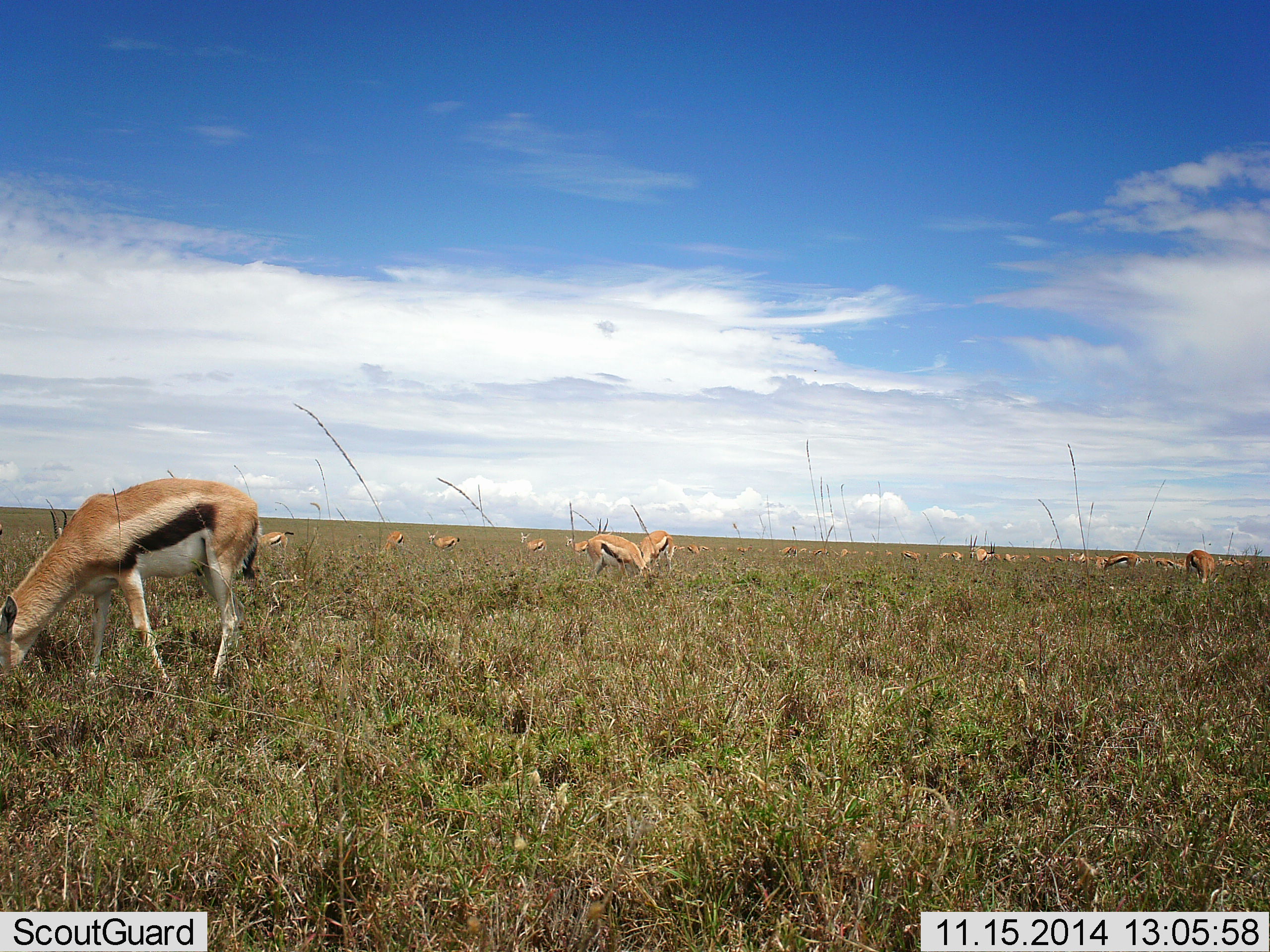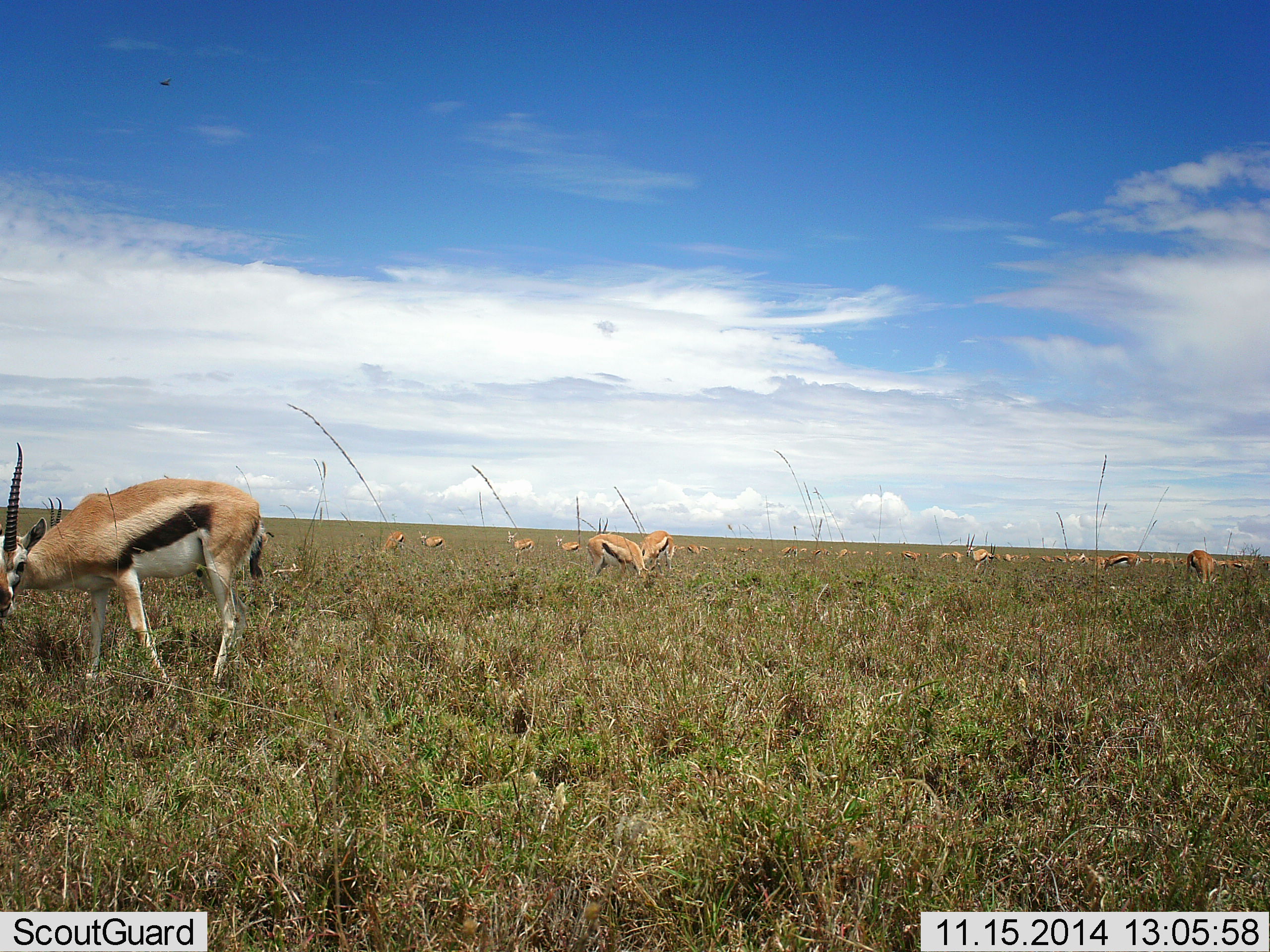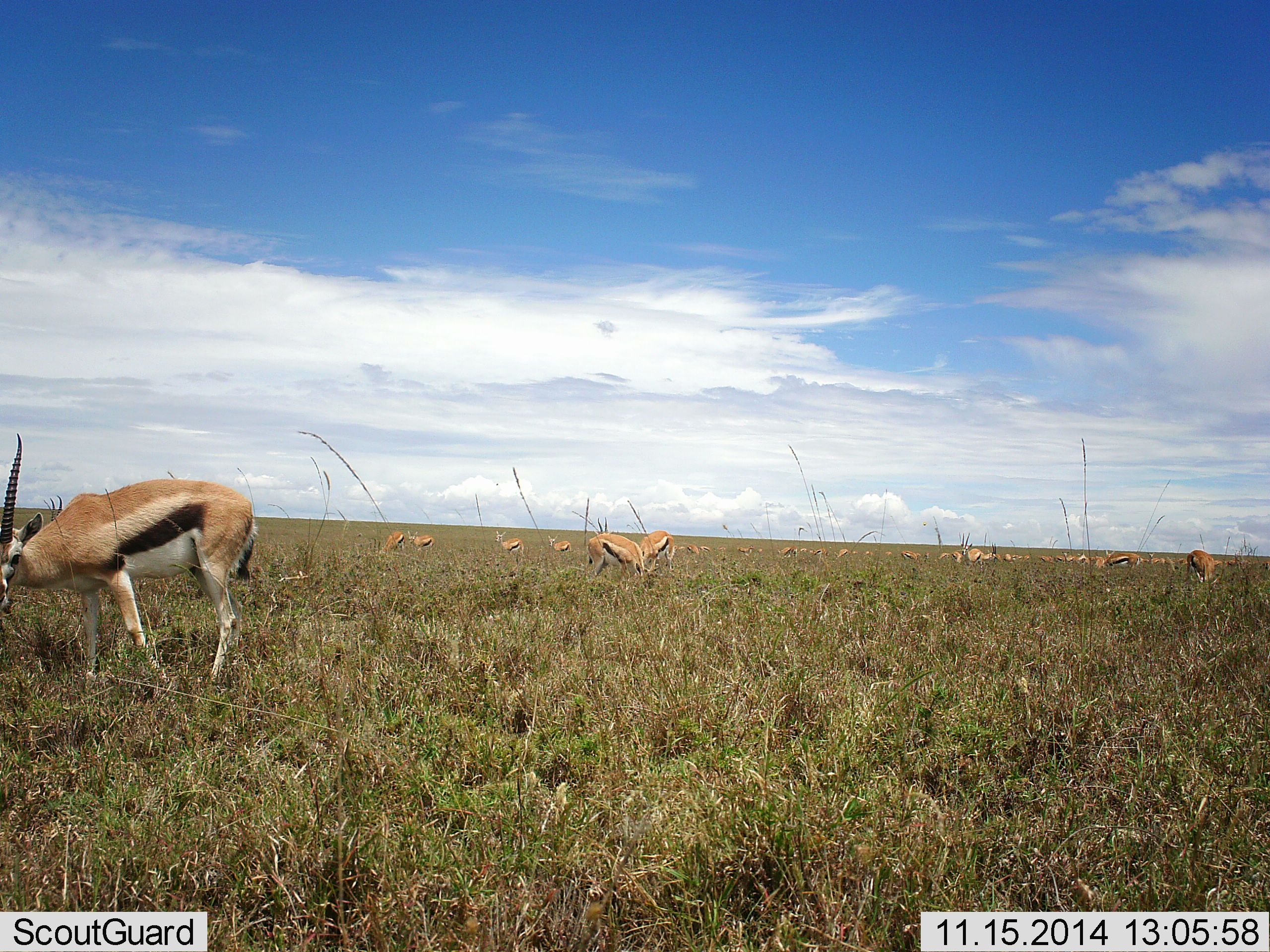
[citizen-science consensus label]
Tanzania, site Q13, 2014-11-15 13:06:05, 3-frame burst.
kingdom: Animalia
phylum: Chordata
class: Mammalia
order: Artiodactyla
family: Bovidae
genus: Eudorcas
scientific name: Eudorcas thomsonii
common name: thomson's gazelle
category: gazellethomsons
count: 11-50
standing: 64%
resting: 9%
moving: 45%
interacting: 9%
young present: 9%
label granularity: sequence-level